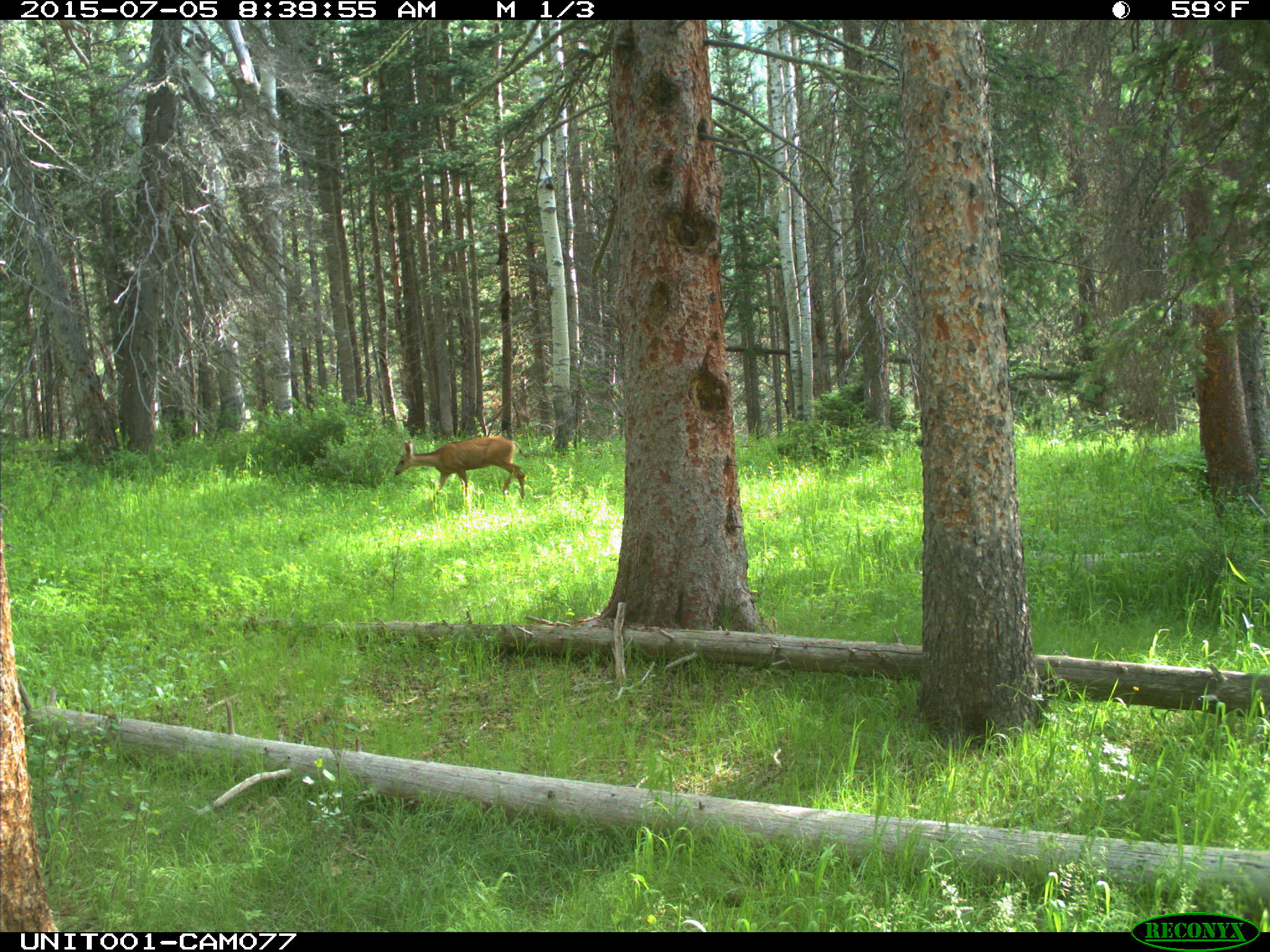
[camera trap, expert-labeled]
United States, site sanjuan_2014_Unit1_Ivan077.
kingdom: Animalia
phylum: Chordata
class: Mammalia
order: Artiodactyla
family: Cervidae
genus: Odocoileus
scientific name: Odocoileus hemionus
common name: mule deer